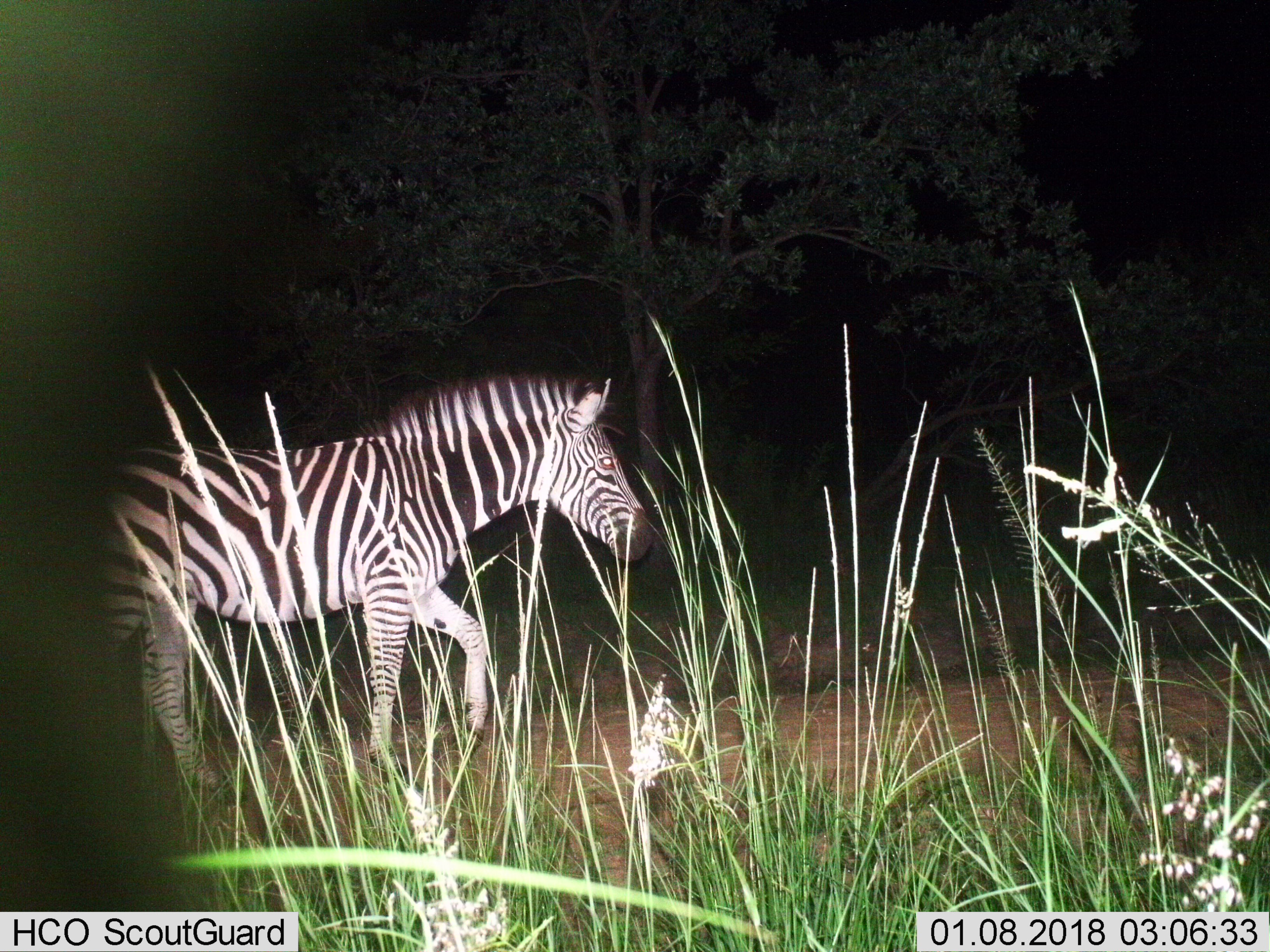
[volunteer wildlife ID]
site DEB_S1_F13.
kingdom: Animalia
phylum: Chordata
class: Mammalia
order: Perissodactyla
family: Equidae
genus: Equus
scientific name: Equus quagga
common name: plains zebra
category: zebraplains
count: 1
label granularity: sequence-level